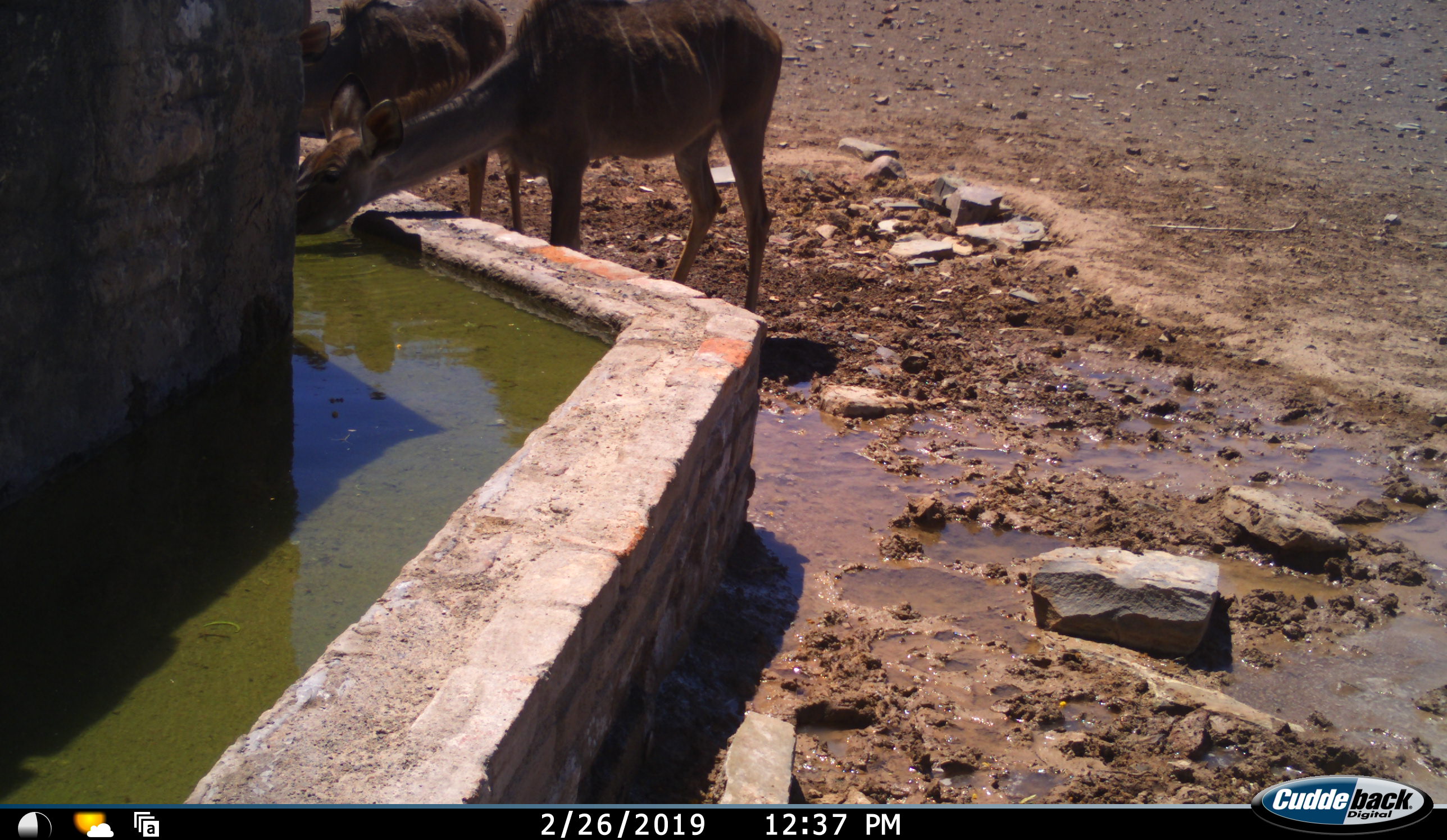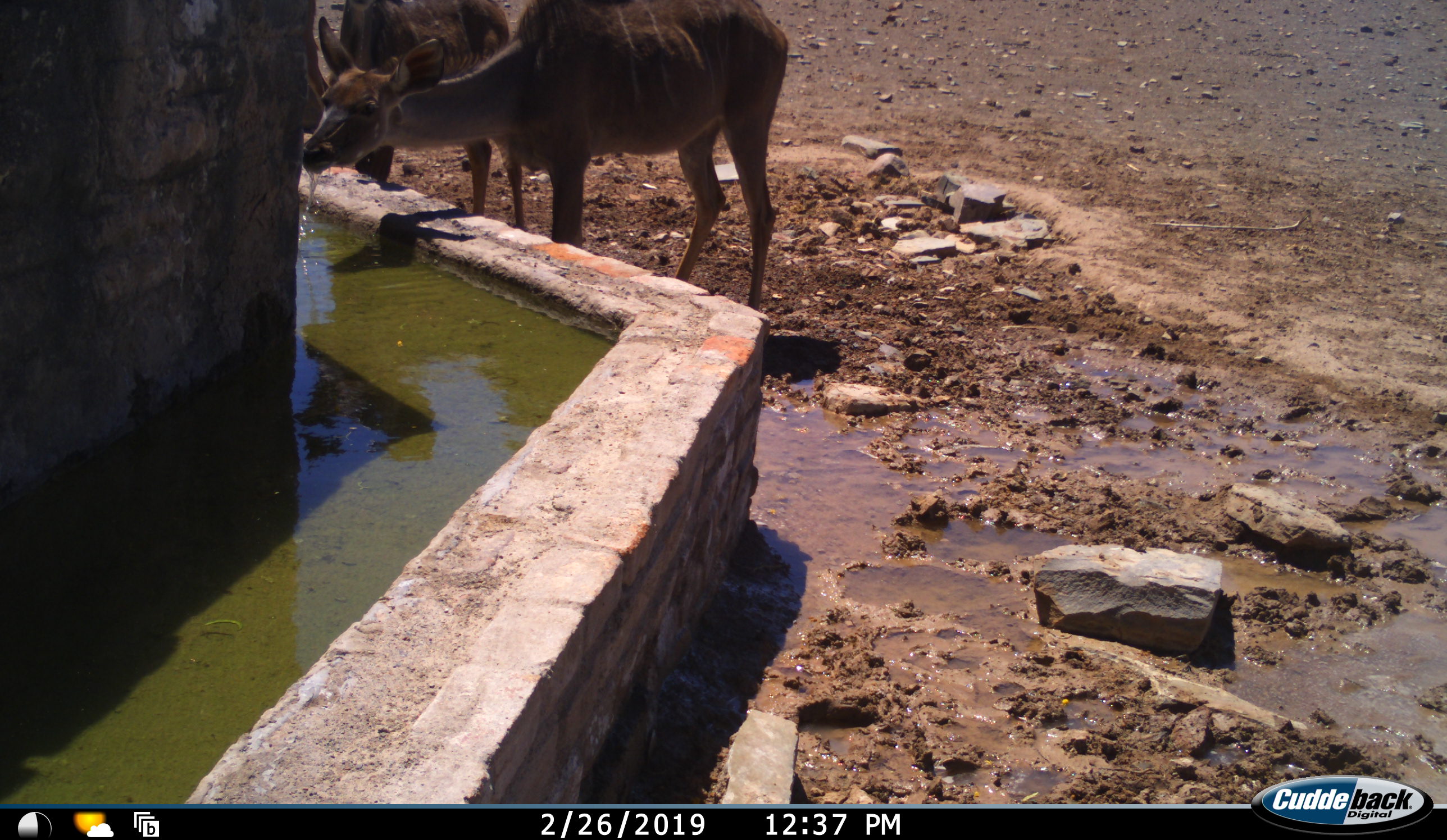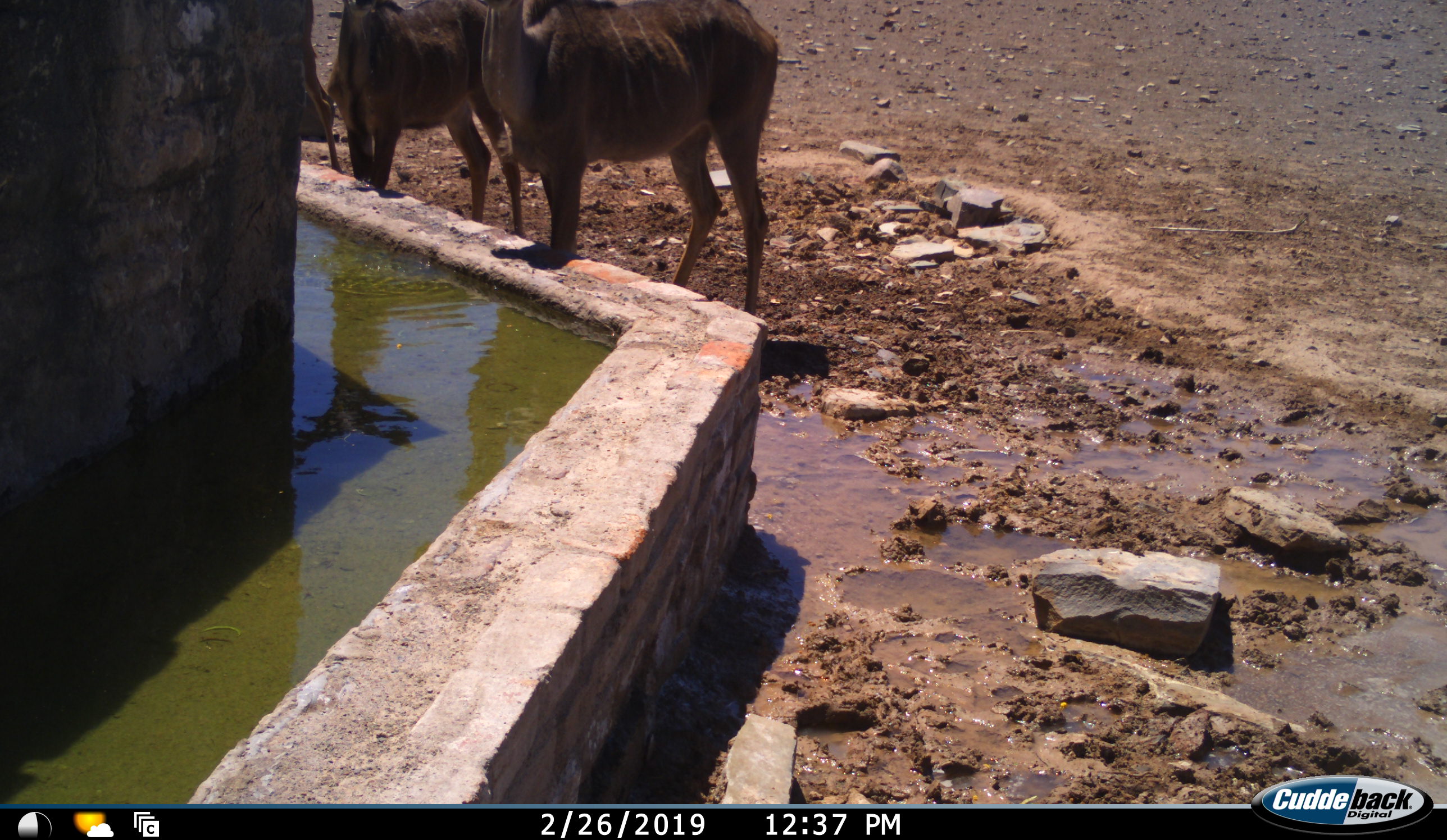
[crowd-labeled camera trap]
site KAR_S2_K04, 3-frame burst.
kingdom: Animalia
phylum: Chordata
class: Mammalia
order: Artiodactyla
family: Bovidae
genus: Tragelaphus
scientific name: Tragelaphus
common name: kudu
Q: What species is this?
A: Kudu (Tragelaphus).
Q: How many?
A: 3.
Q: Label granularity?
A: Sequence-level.